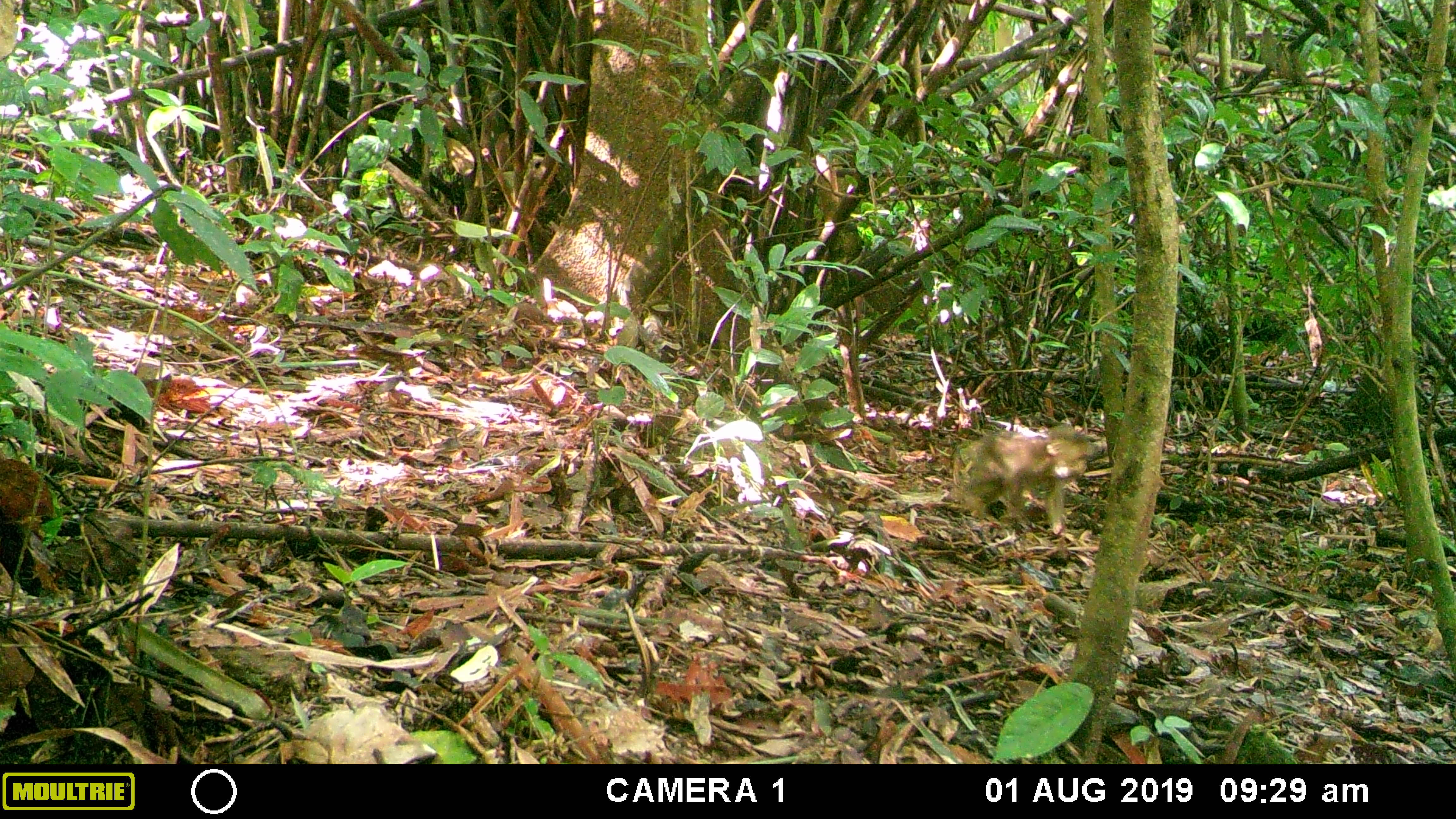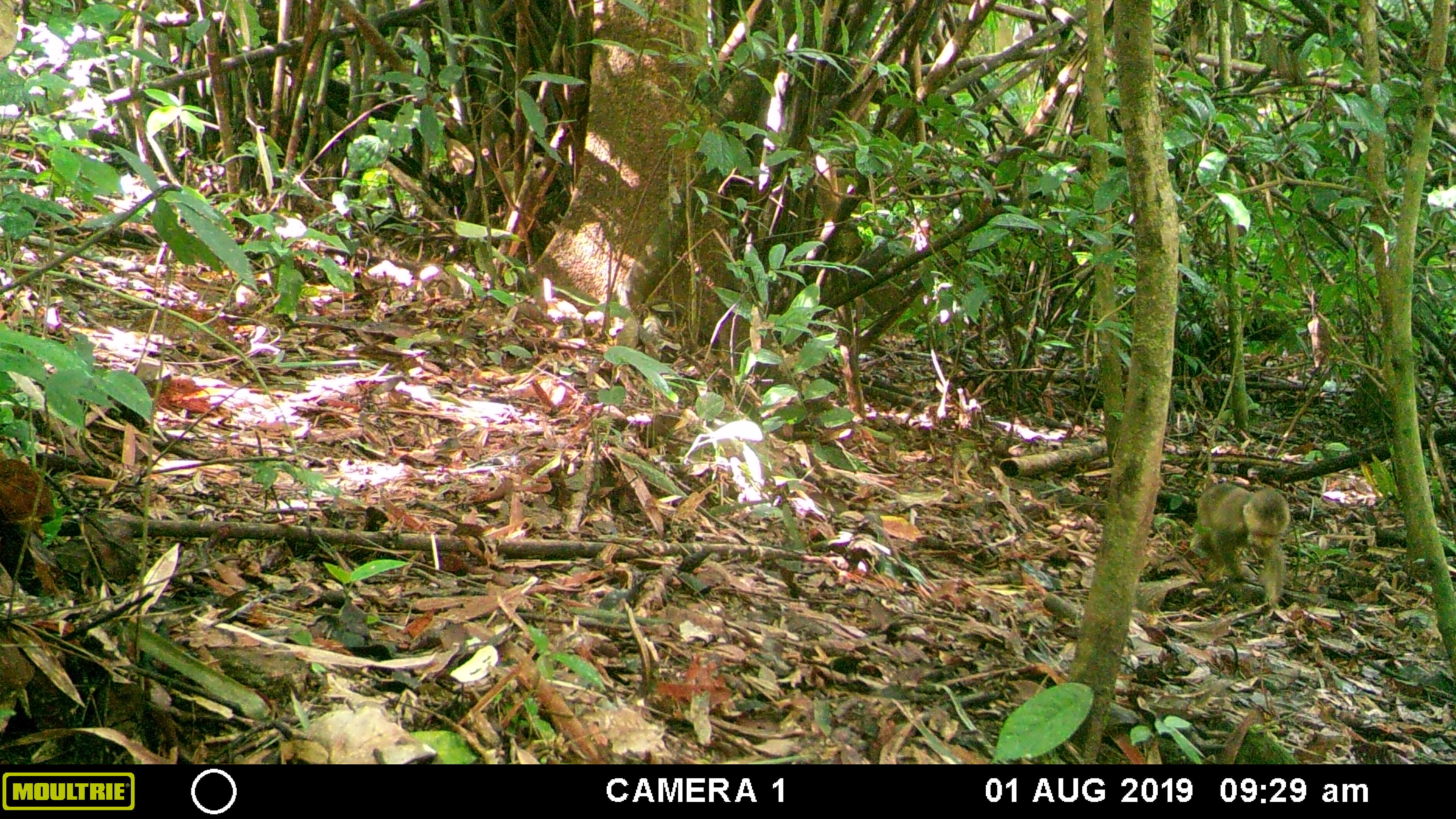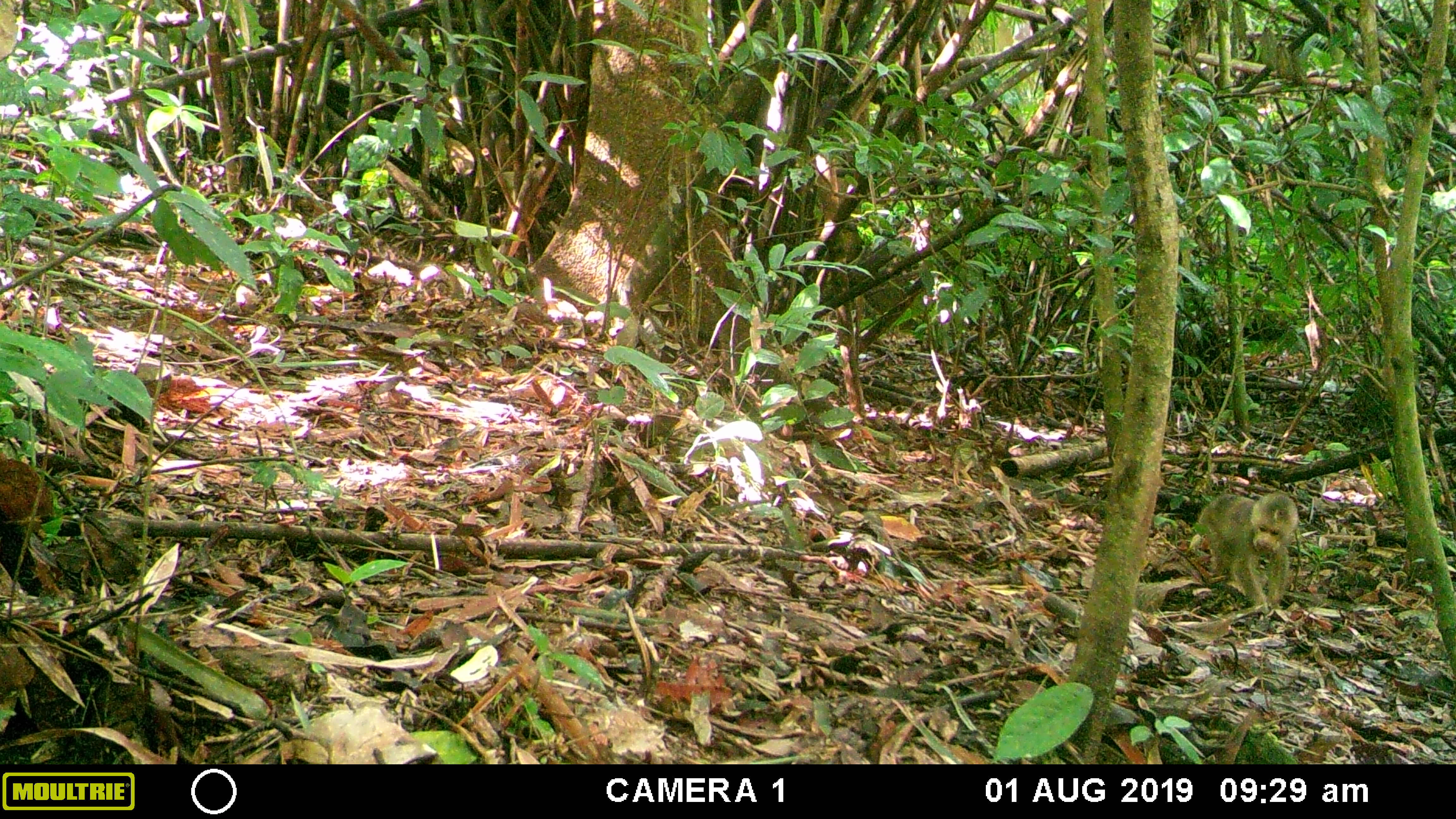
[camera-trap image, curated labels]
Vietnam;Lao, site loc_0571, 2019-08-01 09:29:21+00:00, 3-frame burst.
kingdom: Animalia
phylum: Chordata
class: Mammalia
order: Primates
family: Cercopithecidae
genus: Macaca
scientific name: Macaca arctoides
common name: stump-tailed macaque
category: stump tailed macaque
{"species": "stump tailed macaque (stump-tailed macaque) (Macaca arctoides)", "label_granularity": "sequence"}